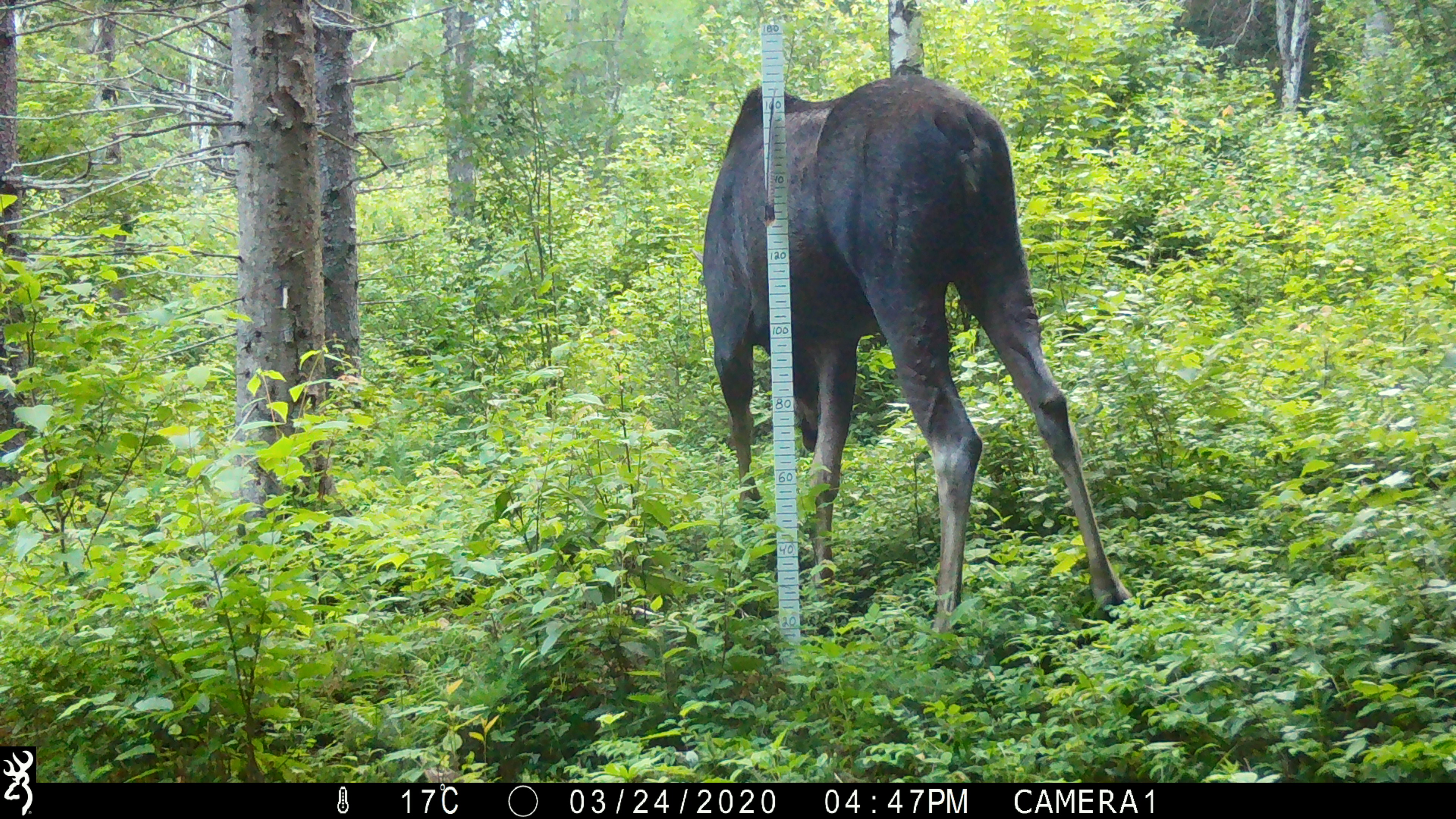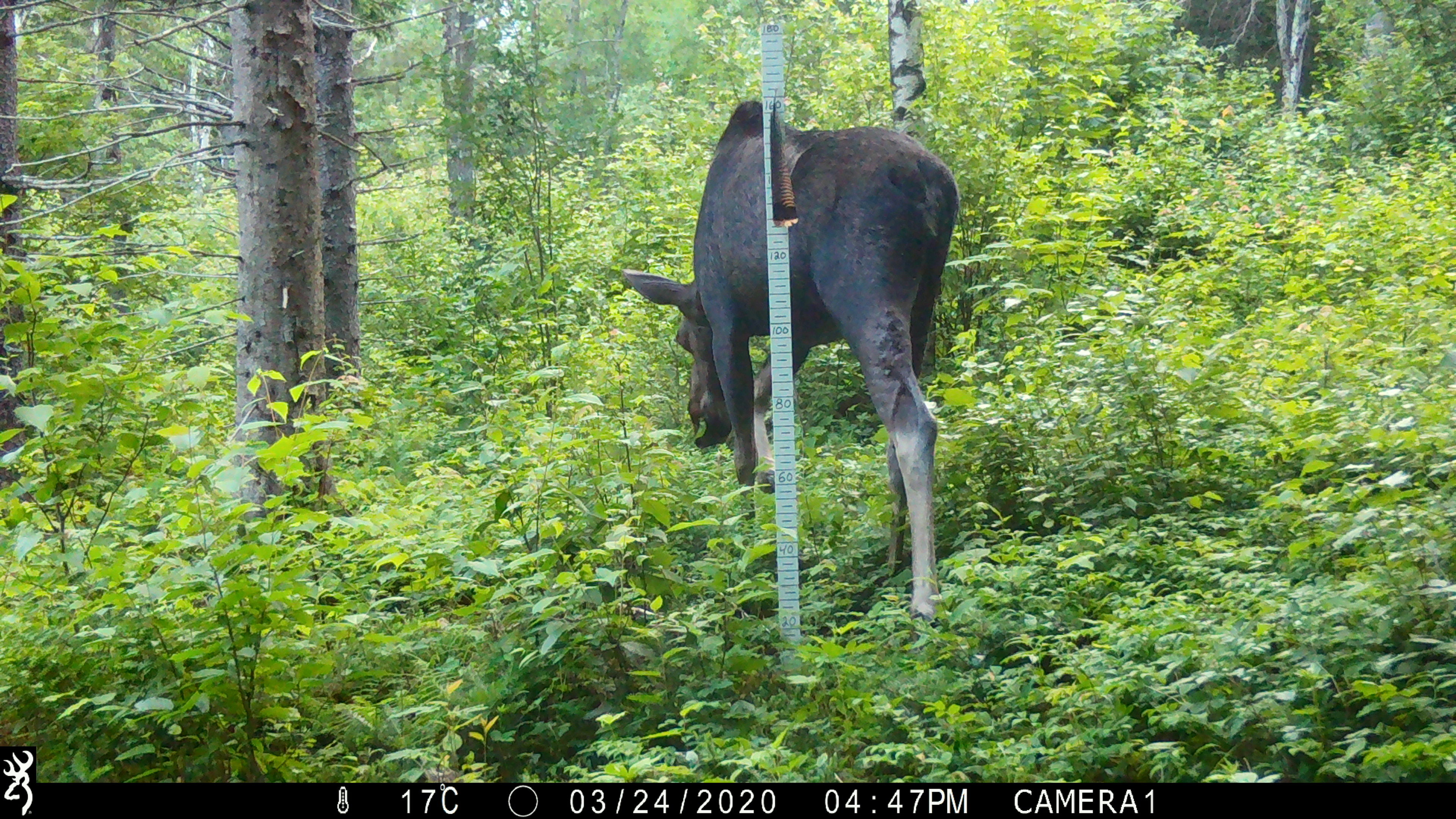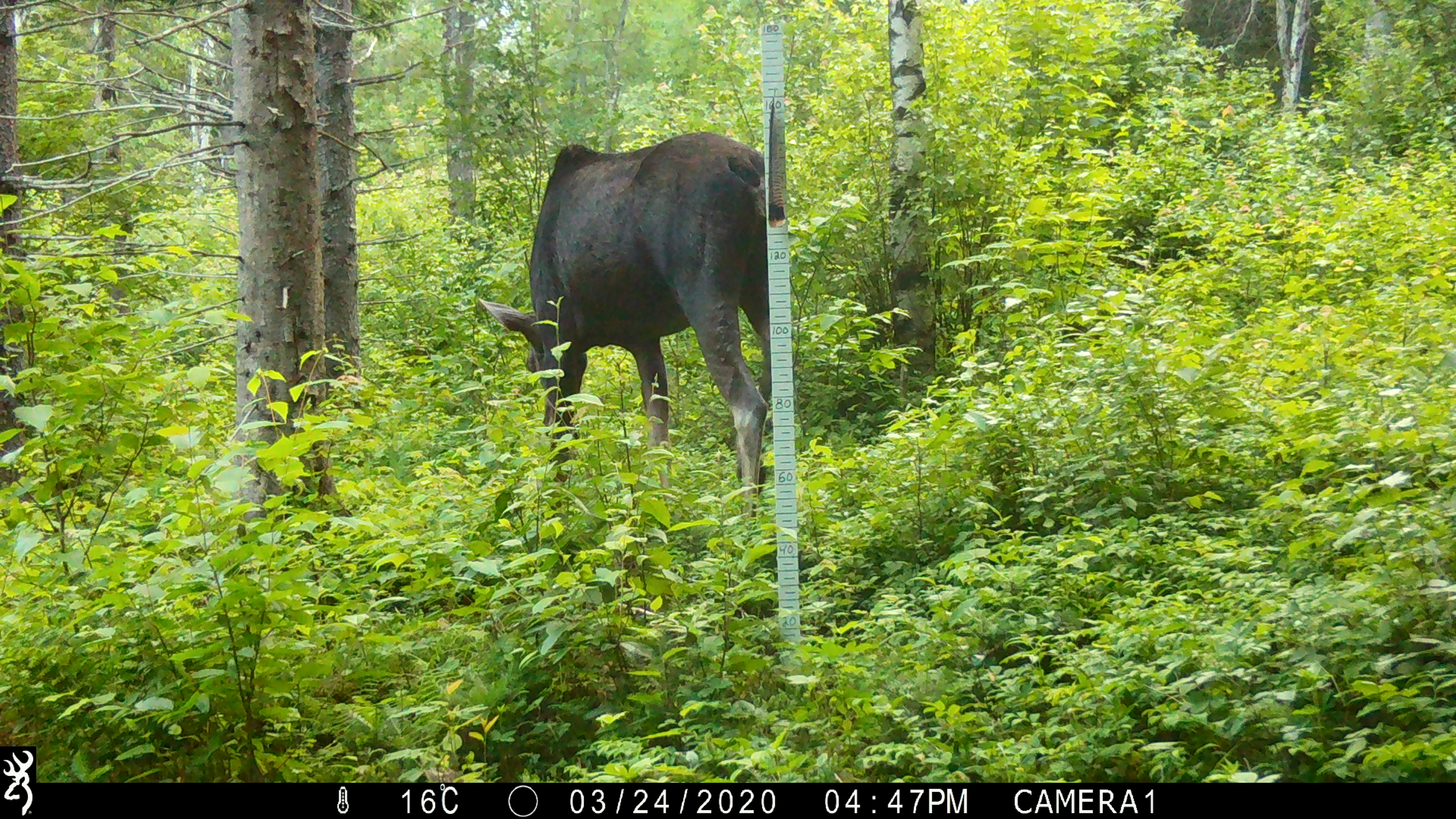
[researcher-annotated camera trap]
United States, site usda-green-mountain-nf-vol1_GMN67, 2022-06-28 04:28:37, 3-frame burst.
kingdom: Animalia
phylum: Chordata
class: Mammalia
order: Artiodactyla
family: Cervidae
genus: Alces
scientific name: Alces alces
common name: moose